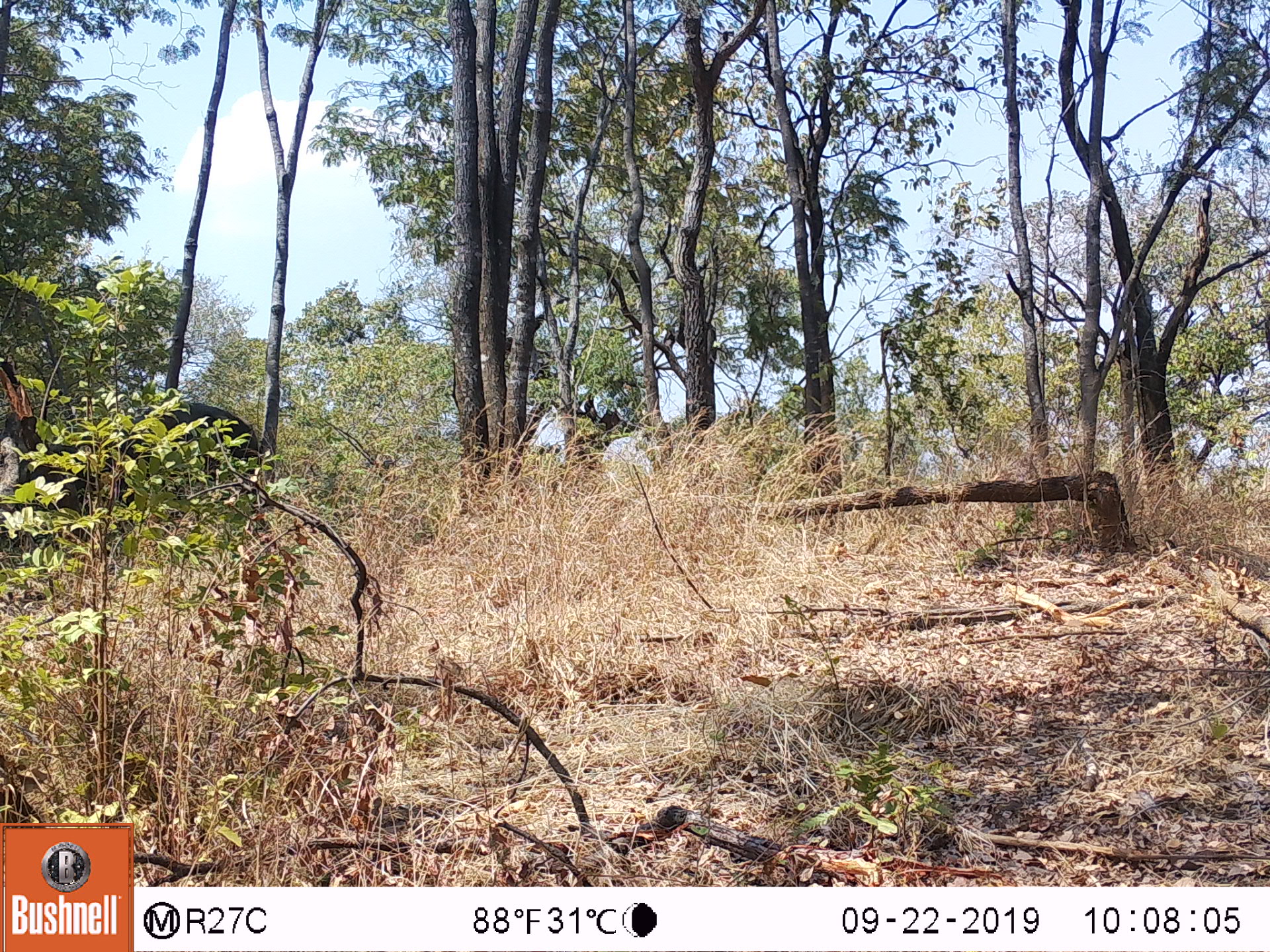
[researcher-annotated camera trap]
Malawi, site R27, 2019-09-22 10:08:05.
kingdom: Animalia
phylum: Chordata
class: Mammalia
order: Proboscidea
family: Elephantidae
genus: Loxodonta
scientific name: Loxodonta africana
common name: african savanna elephant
African savanna elephant (Loxodonta africana), count 1.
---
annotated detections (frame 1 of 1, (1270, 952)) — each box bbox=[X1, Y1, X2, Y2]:
african savanna elephant: bbox=[33, 392, 268, 557]